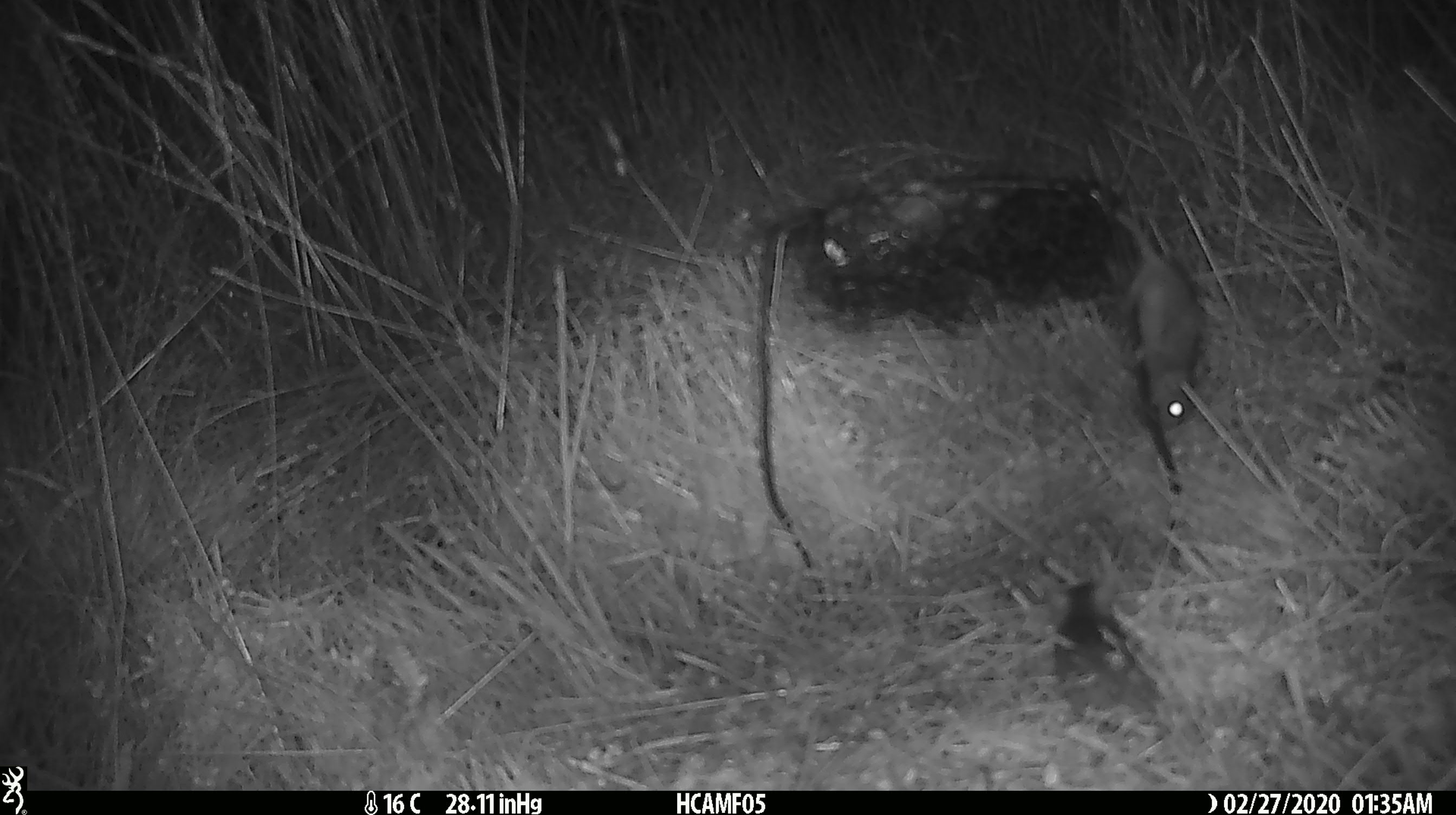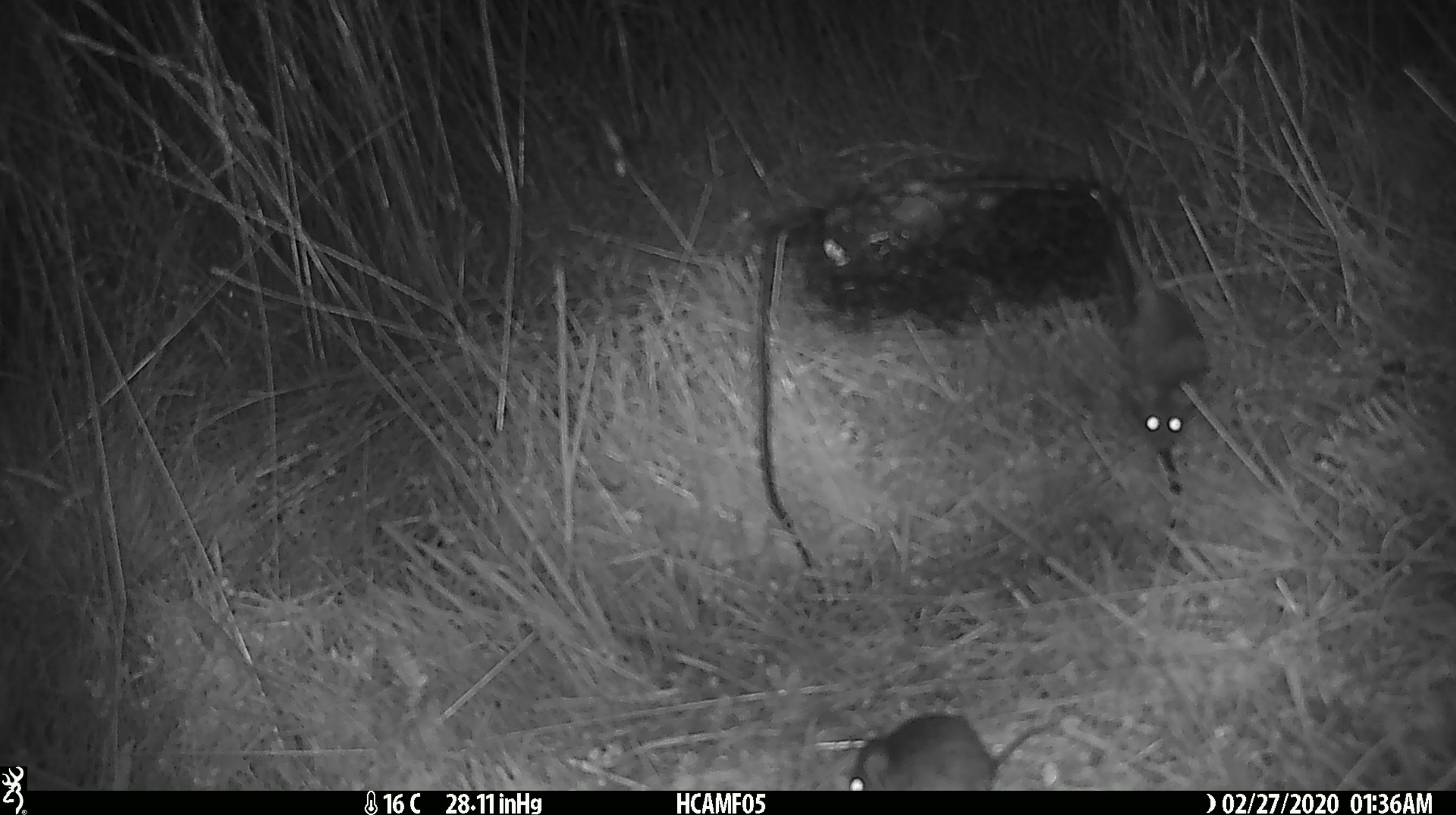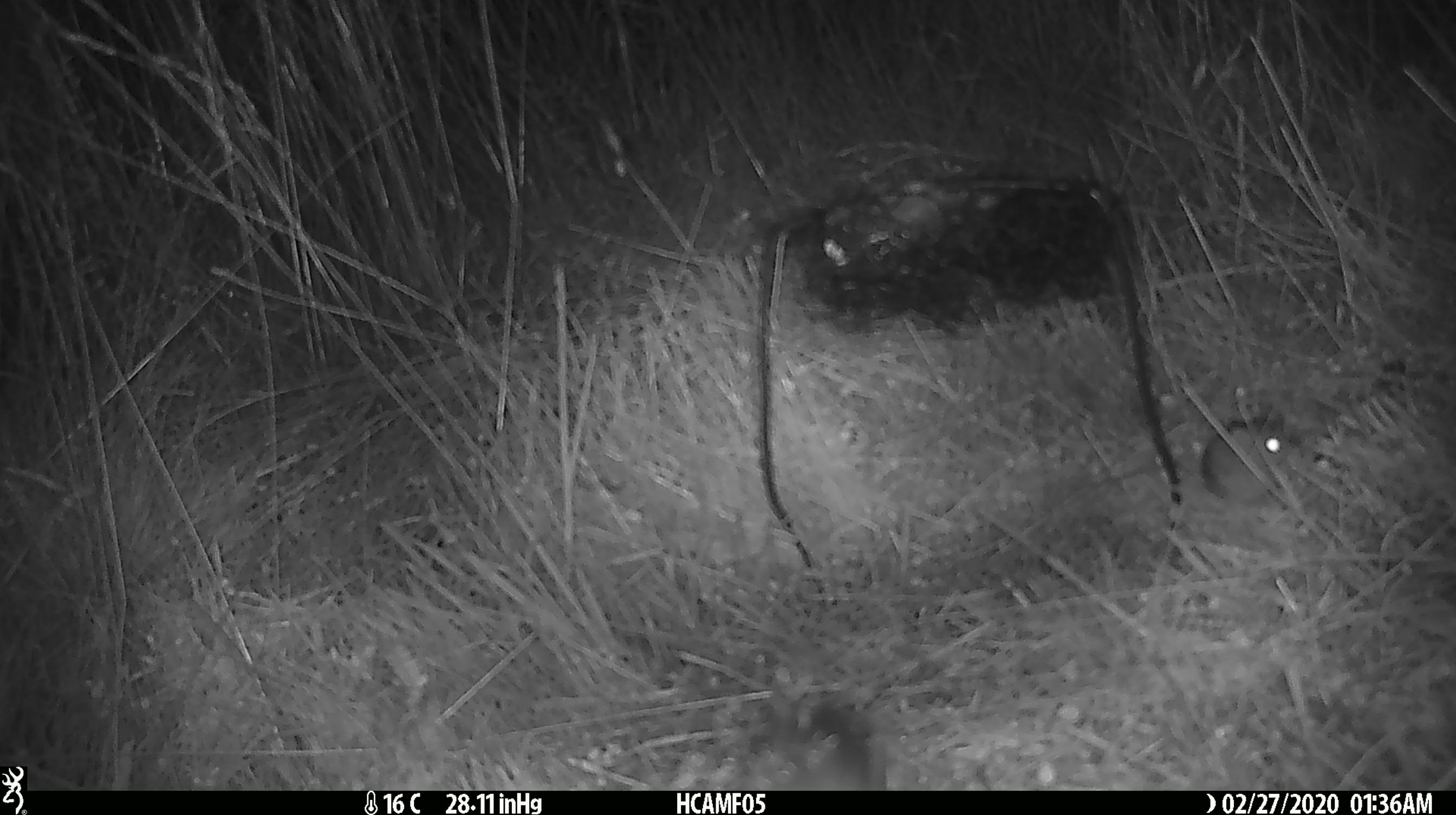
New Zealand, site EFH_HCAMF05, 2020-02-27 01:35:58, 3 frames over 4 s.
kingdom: Animalia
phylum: Chordata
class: Mammalia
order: Rodentia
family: Muridae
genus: Mus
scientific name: Mus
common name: mouse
Mouse (Mus).